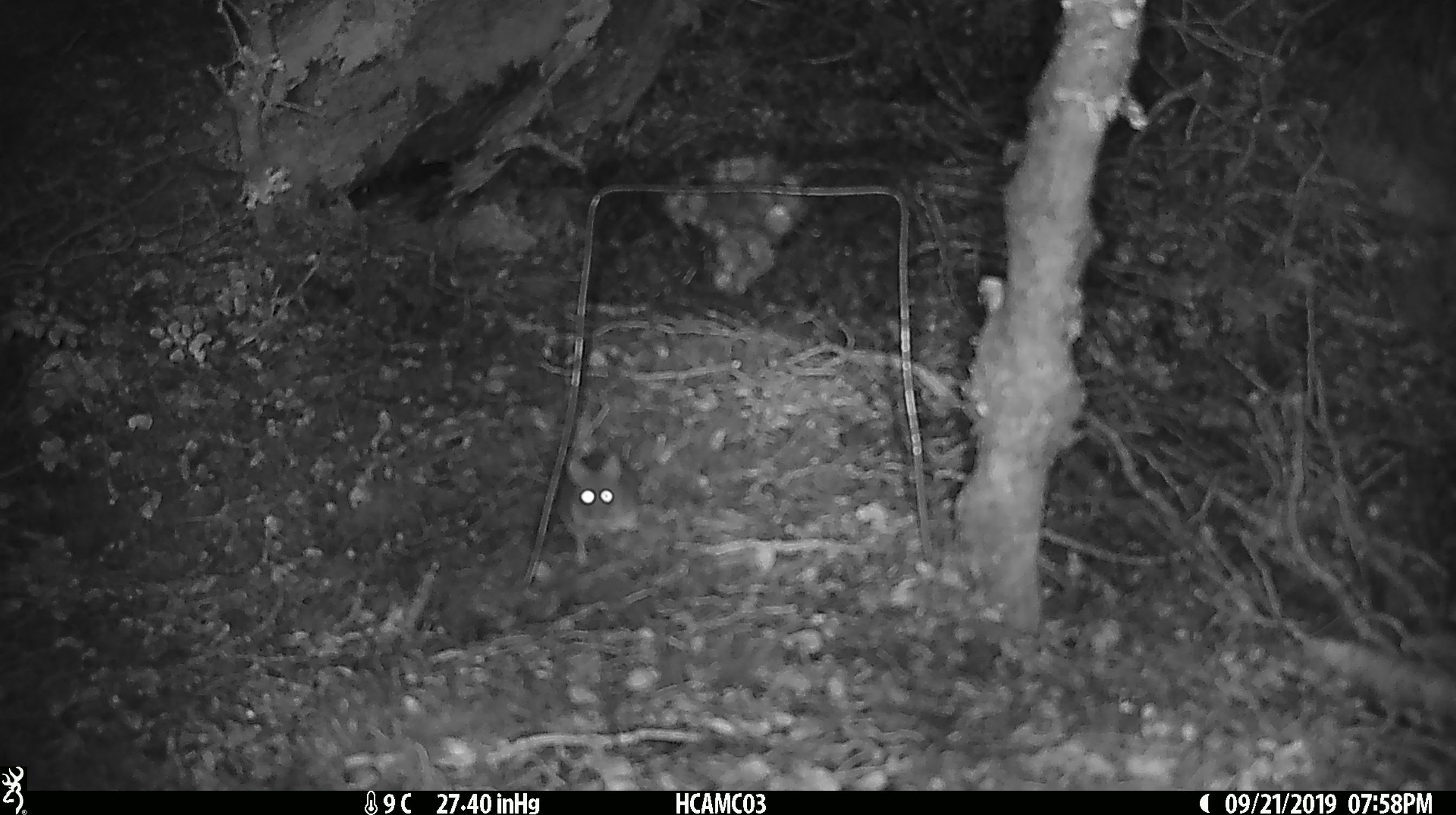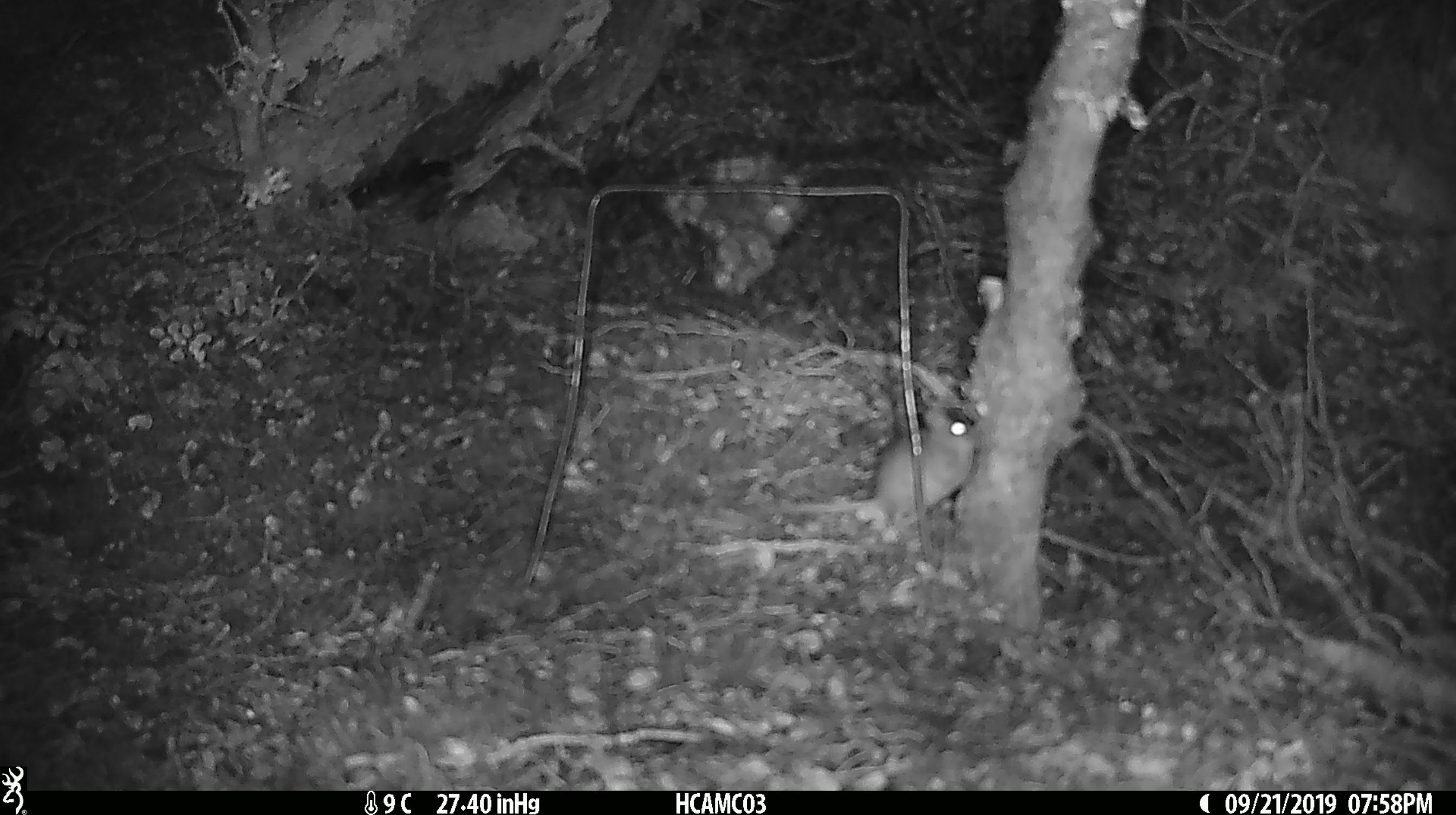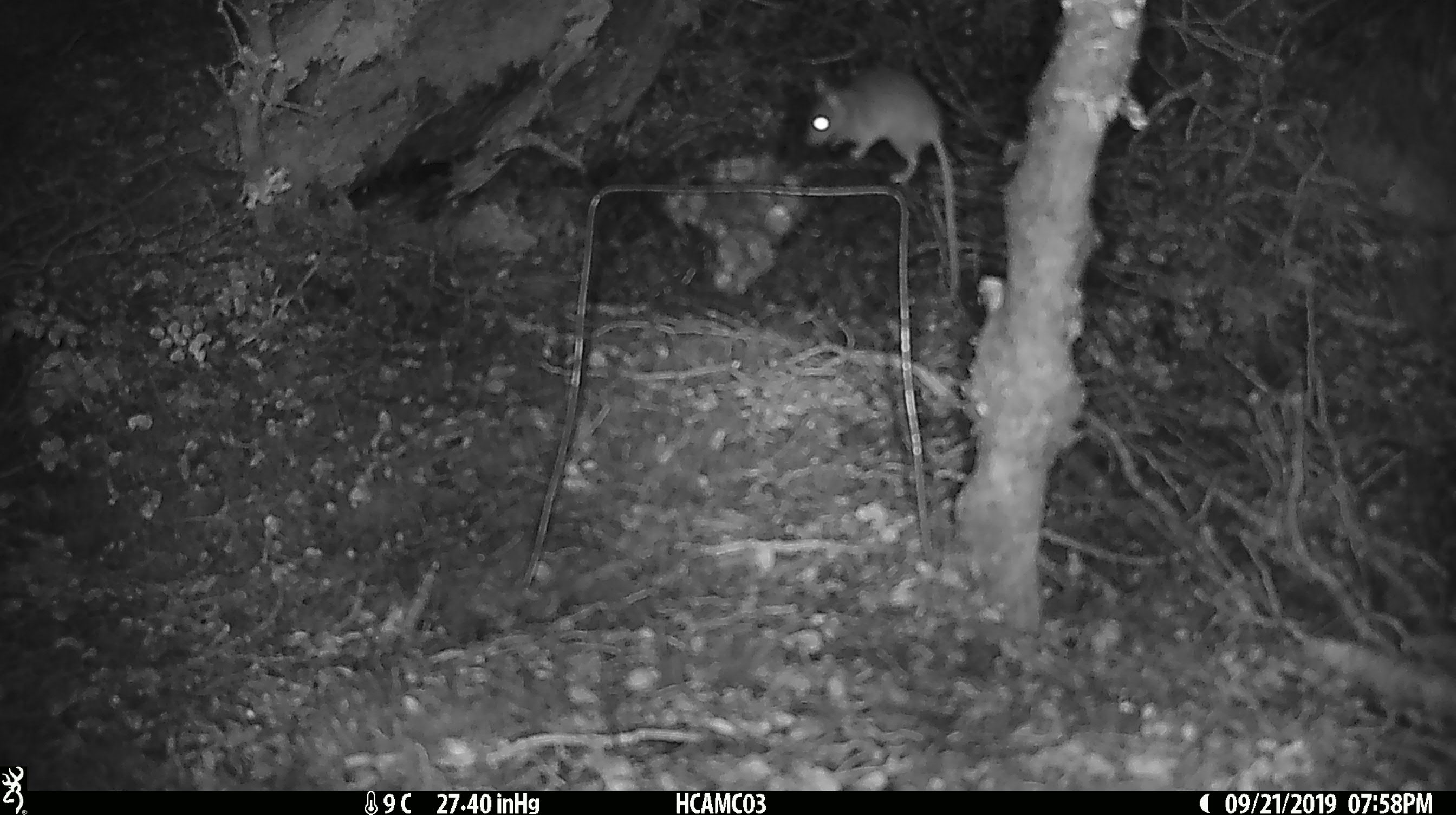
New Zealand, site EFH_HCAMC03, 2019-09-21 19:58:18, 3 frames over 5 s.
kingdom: Animalia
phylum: Chordata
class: Mammalia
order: Rodentia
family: Muridae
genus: Mus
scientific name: Mus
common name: mouse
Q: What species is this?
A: Mouse (Mus).